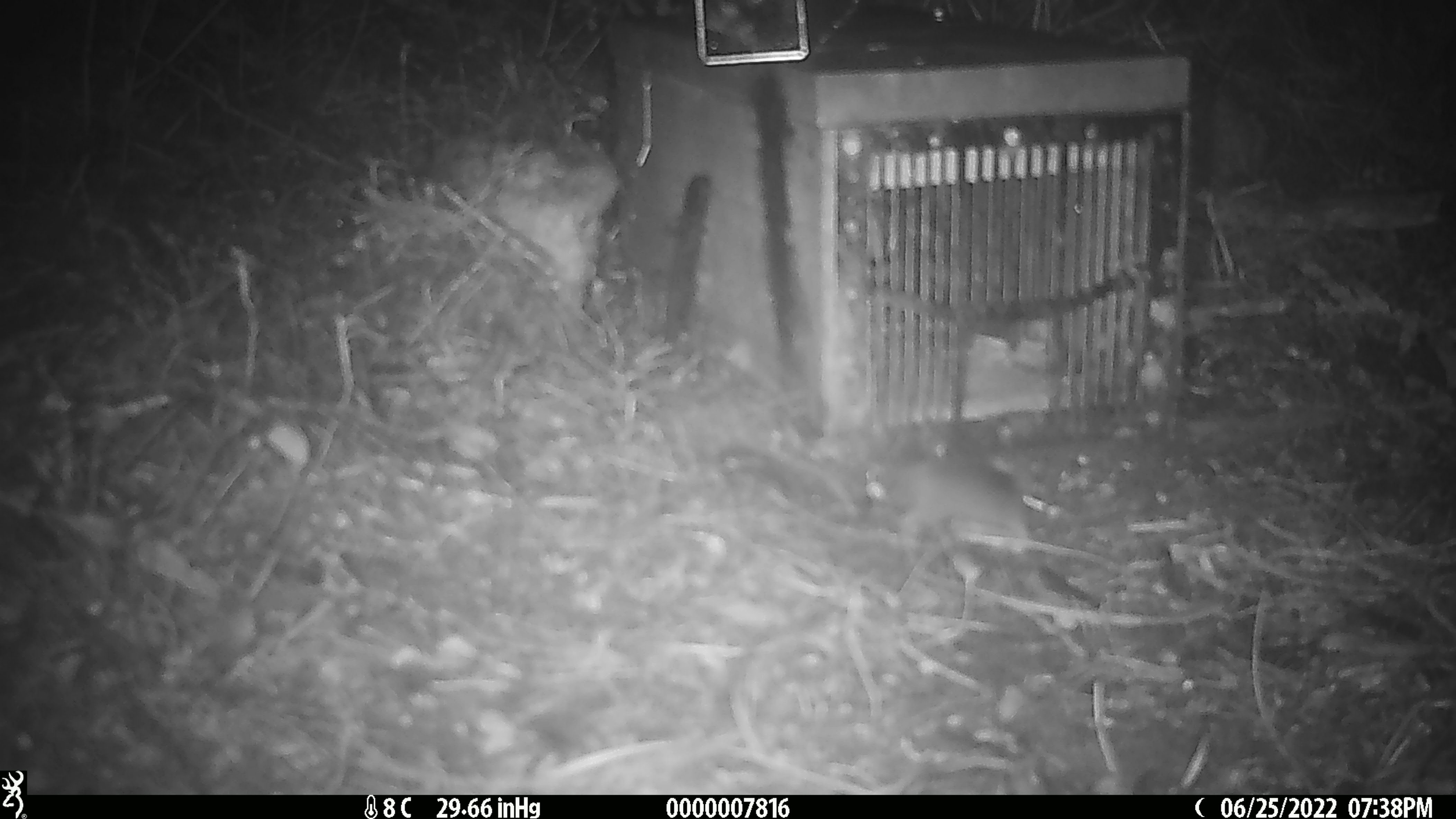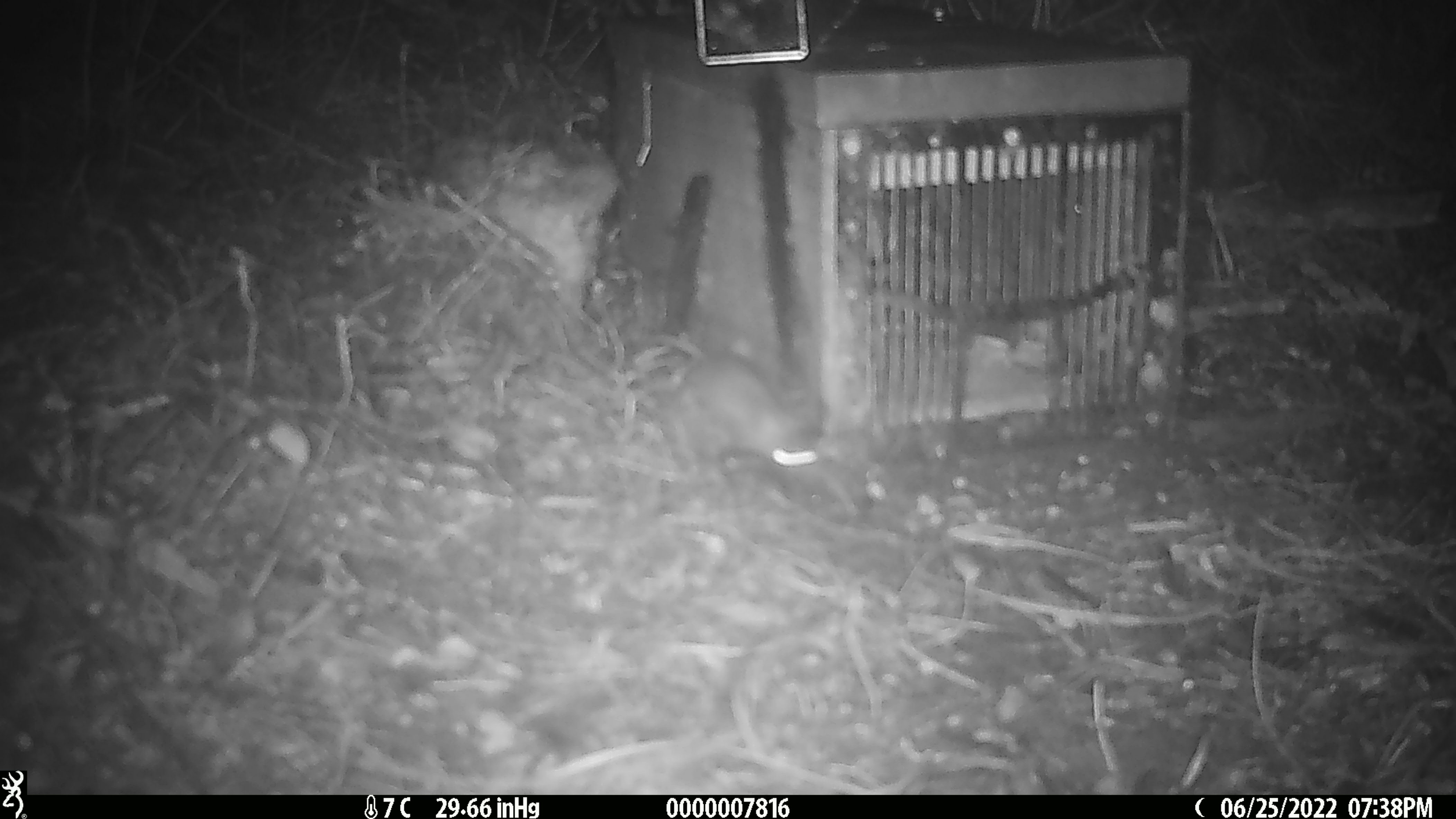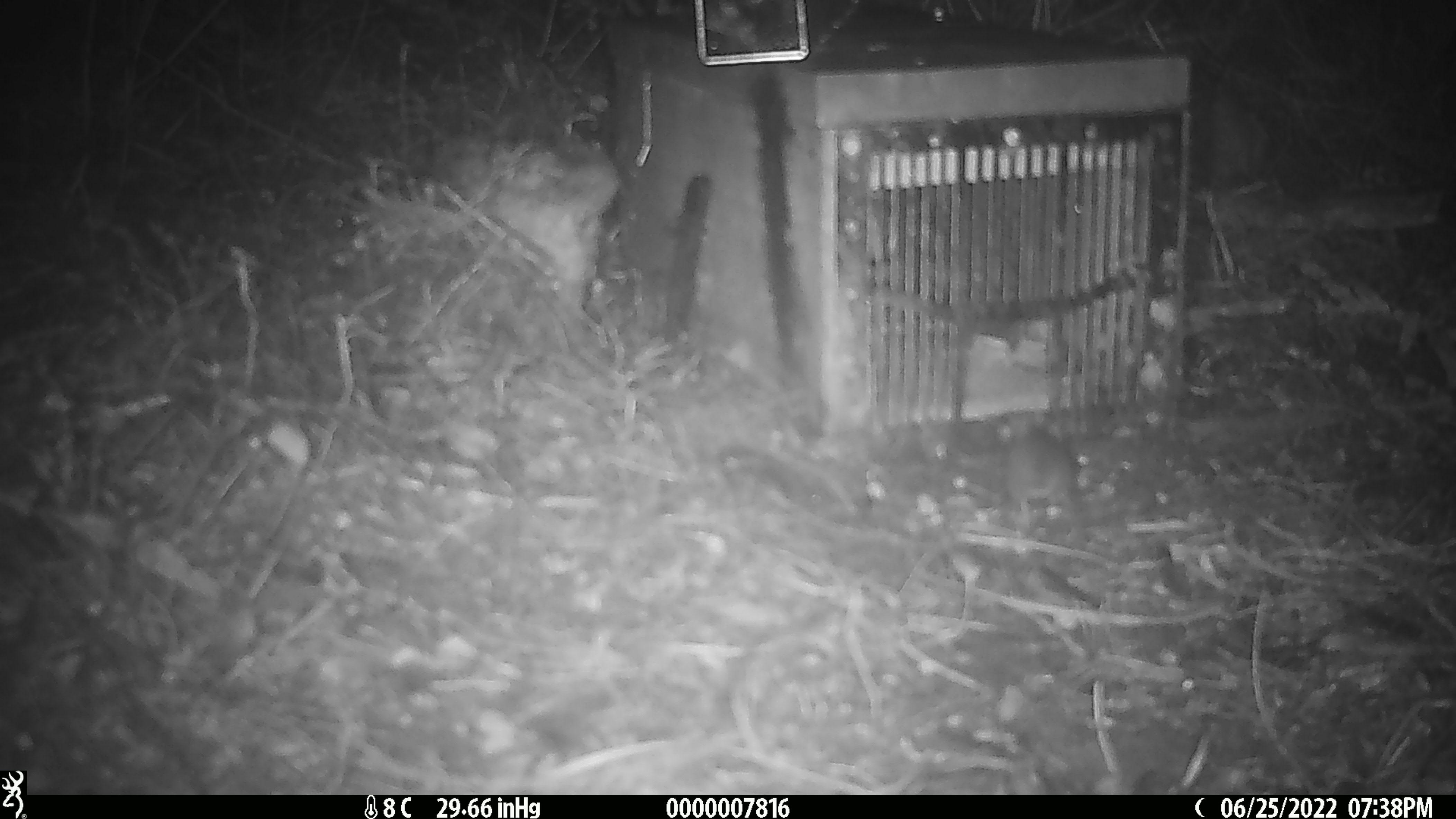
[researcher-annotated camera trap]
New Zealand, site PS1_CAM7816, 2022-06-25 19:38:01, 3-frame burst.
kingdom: Animalia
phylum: Chordata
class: Mammalia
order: Rodentia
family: Muridae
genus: Mus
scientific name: Mus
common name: mouse